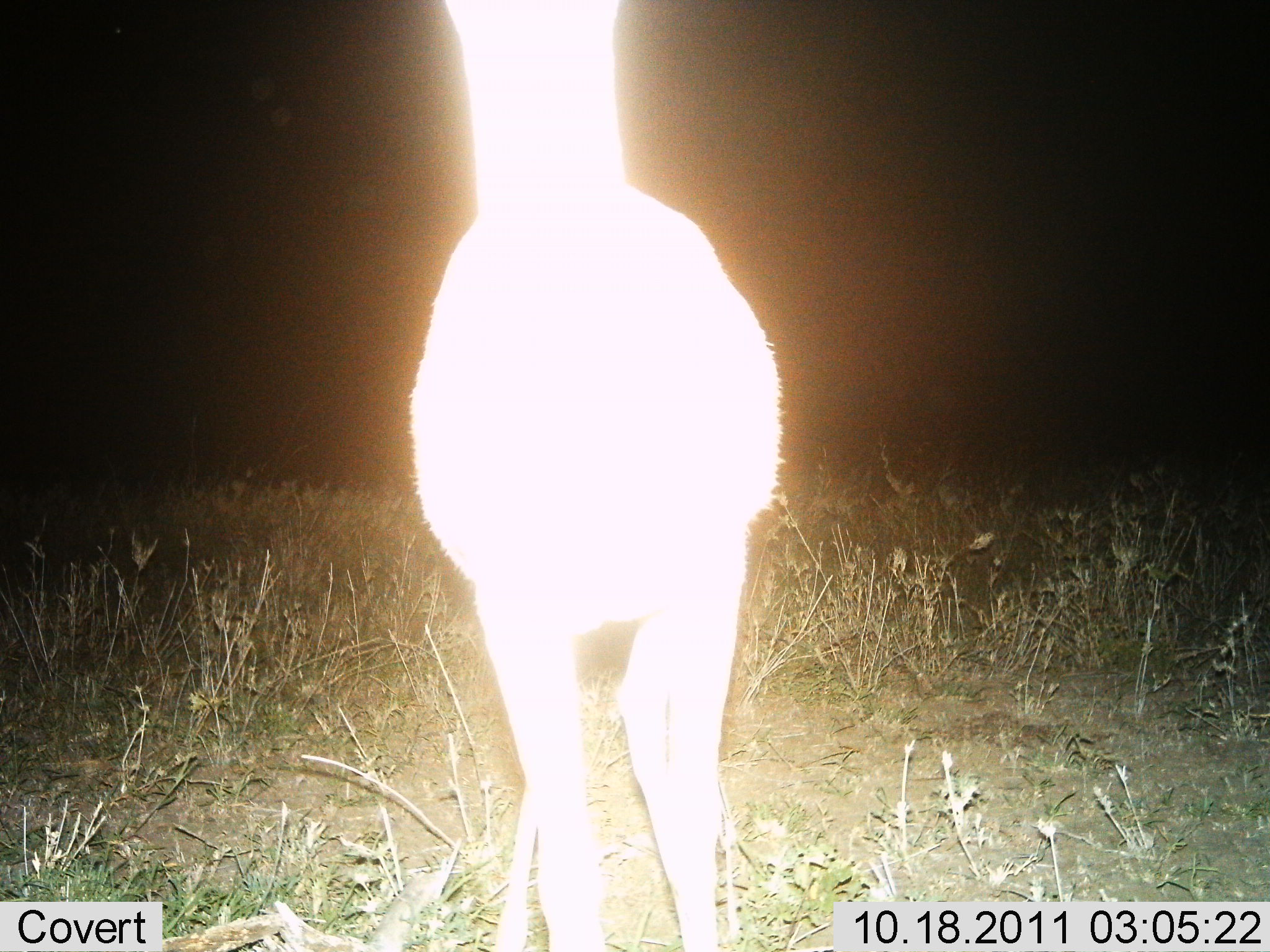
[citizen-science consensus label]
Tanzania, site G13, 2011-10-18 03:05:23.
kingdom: Animalia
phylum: Chordata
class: Mammalia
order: Artiodactyla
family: Bovidae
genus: Eudorcas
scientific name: Eudorcas thomsonii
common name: thomson's gazelle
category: gazellethomsons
Gazellethomsons (thomson's gazelle) (Eudorcas thomsonii), count 1. Behavior (volunteer vote fractions): standing 100%, resting 0%, moving 0%, interacting 0%. Young present (vote fraction): 0%. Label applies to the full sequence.